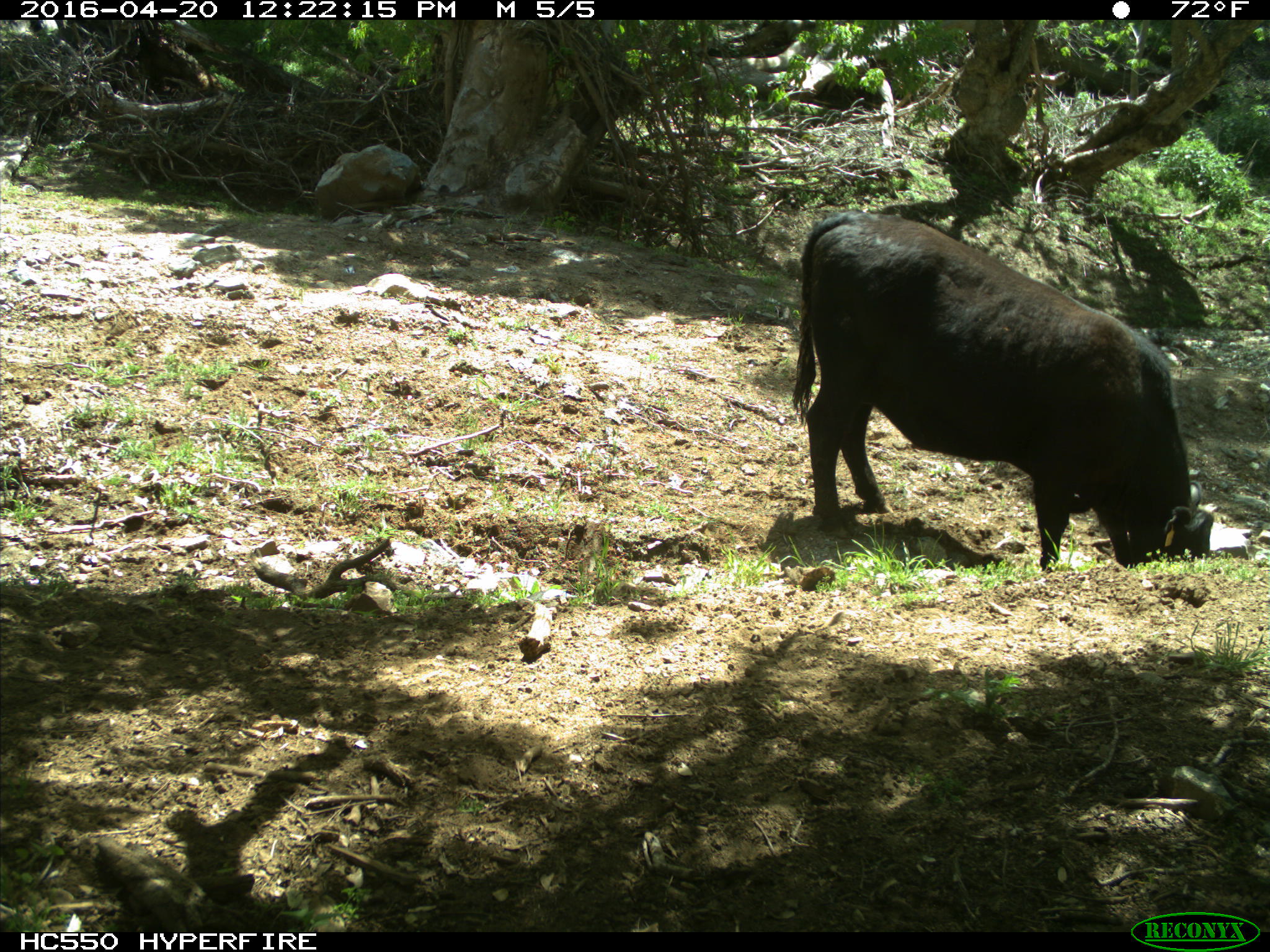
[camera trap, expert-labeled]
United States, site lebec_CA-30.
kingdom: Animalia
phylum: Chordata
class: Mammalia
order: Artiodactyla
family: Bovidae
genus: Bos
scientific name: Bos taurus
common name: domestic cow